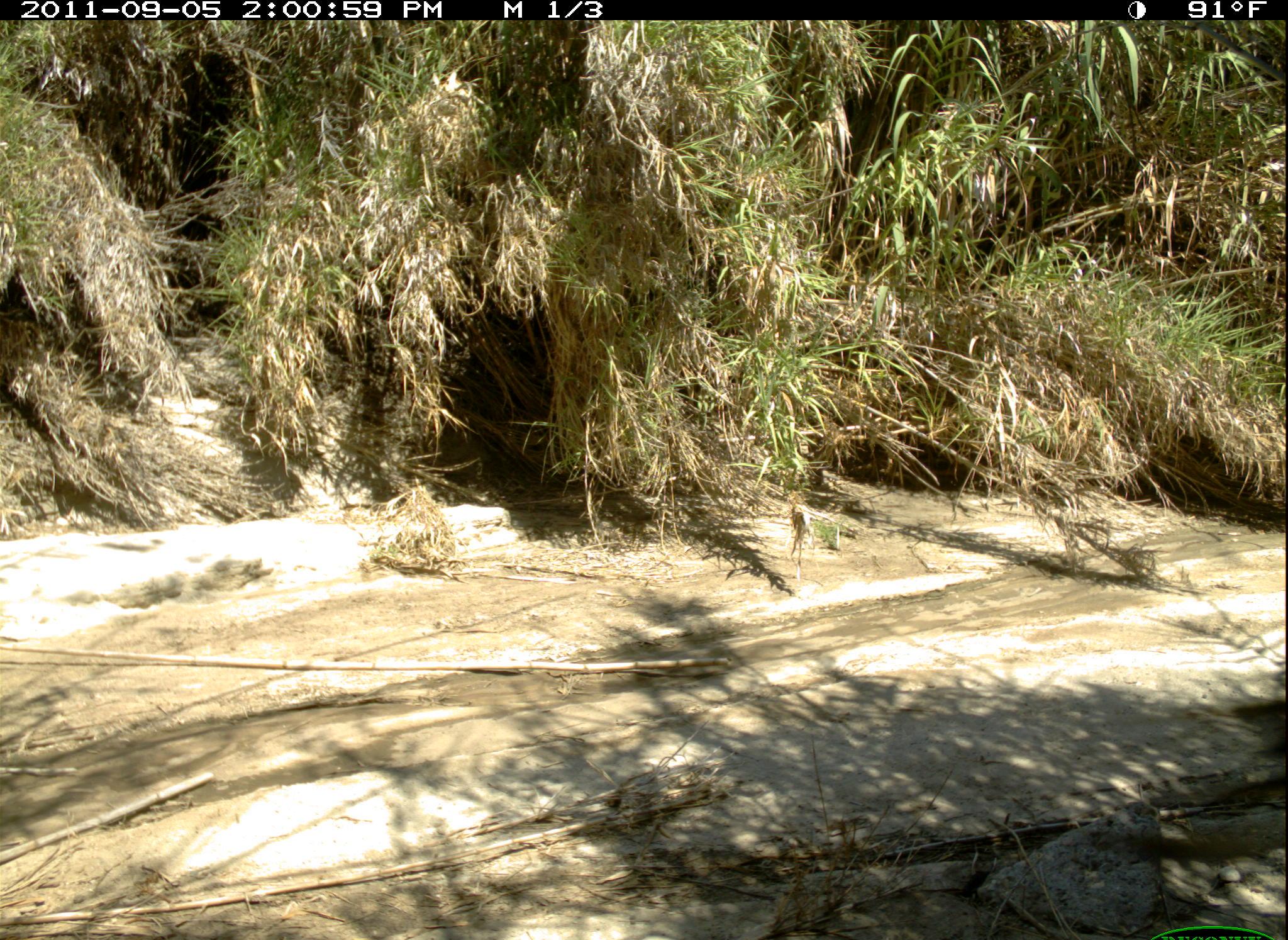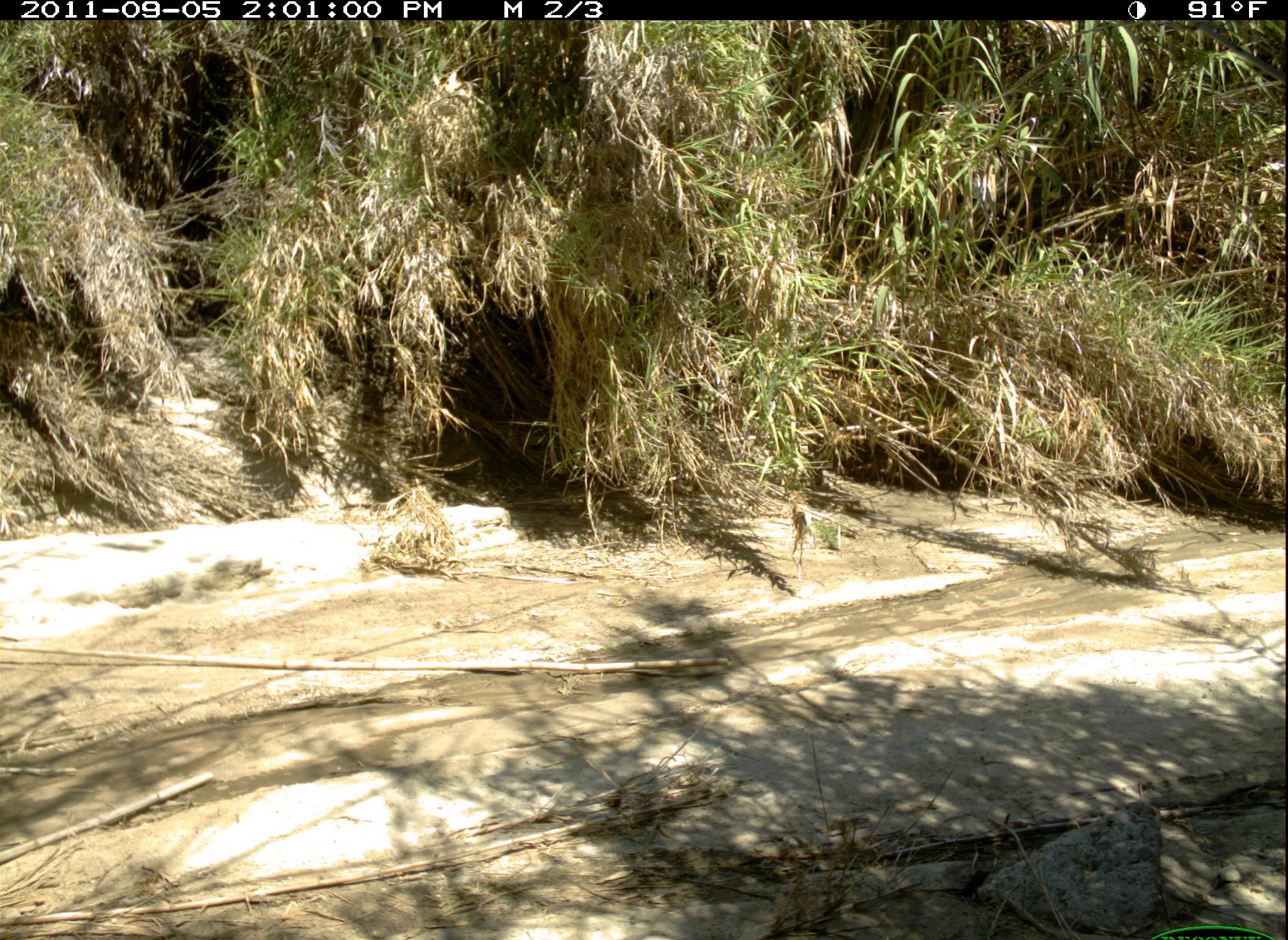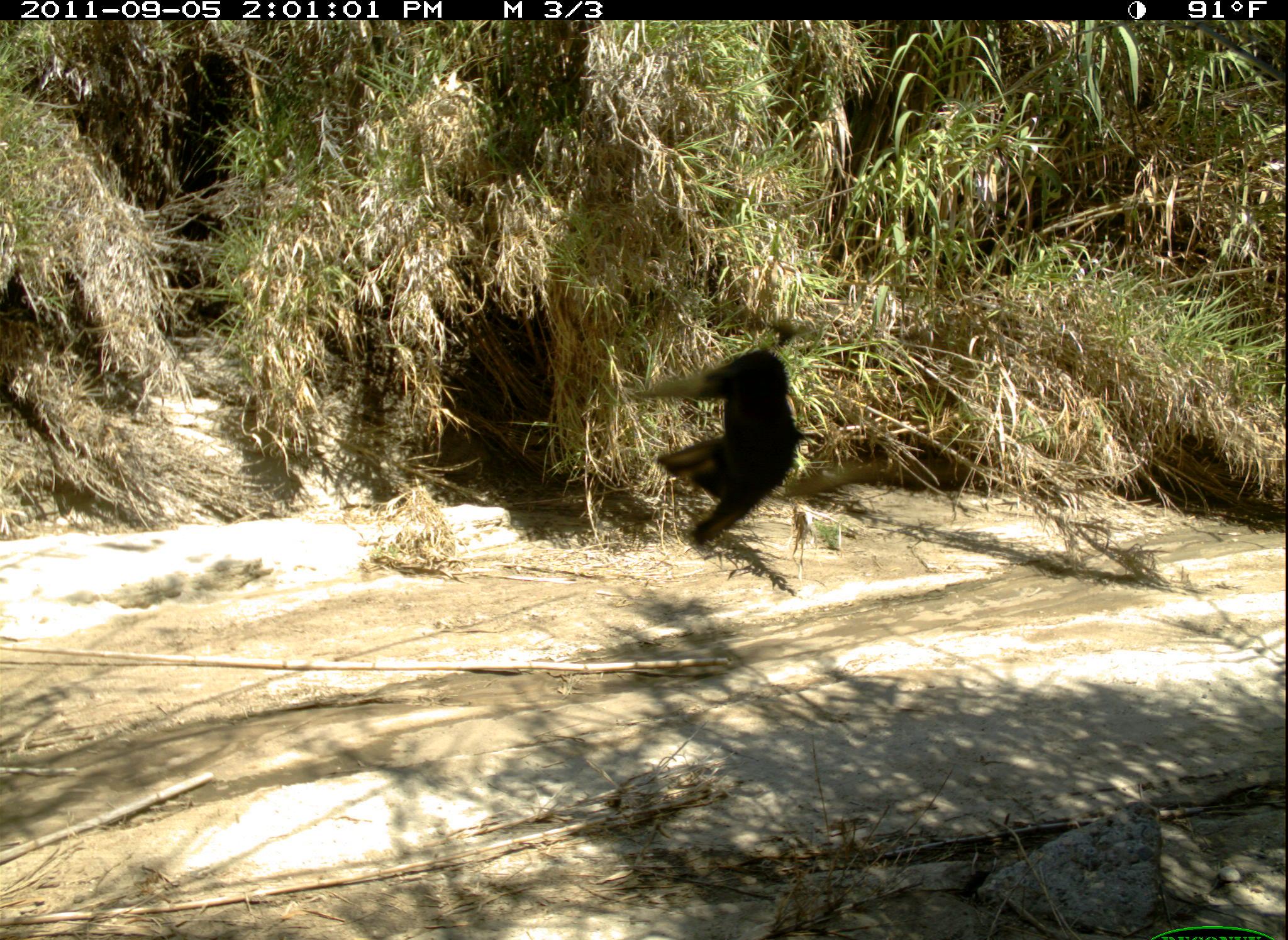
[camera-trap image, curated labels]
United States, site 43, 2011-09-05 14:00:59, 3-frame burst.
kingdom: Animalia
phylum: Chordata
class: Aves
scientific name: Aves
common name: bird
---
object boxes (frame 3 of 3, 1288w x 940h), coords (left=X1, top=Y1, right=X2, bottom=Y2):
bird: (left=621, top=340, right=810, bottom=556)